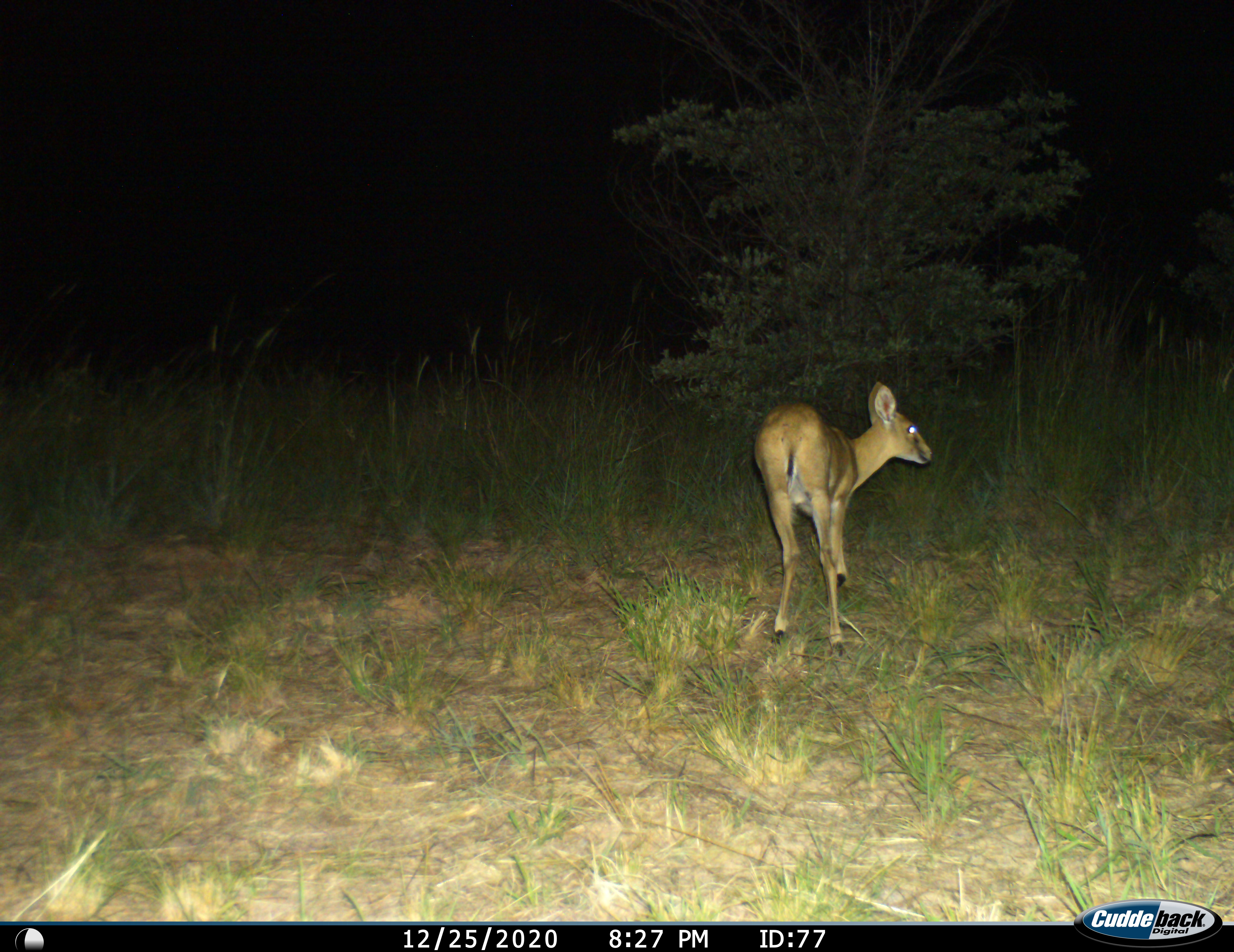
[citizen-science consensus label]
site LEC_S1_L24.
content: unidentified animal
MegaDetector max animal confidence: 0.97